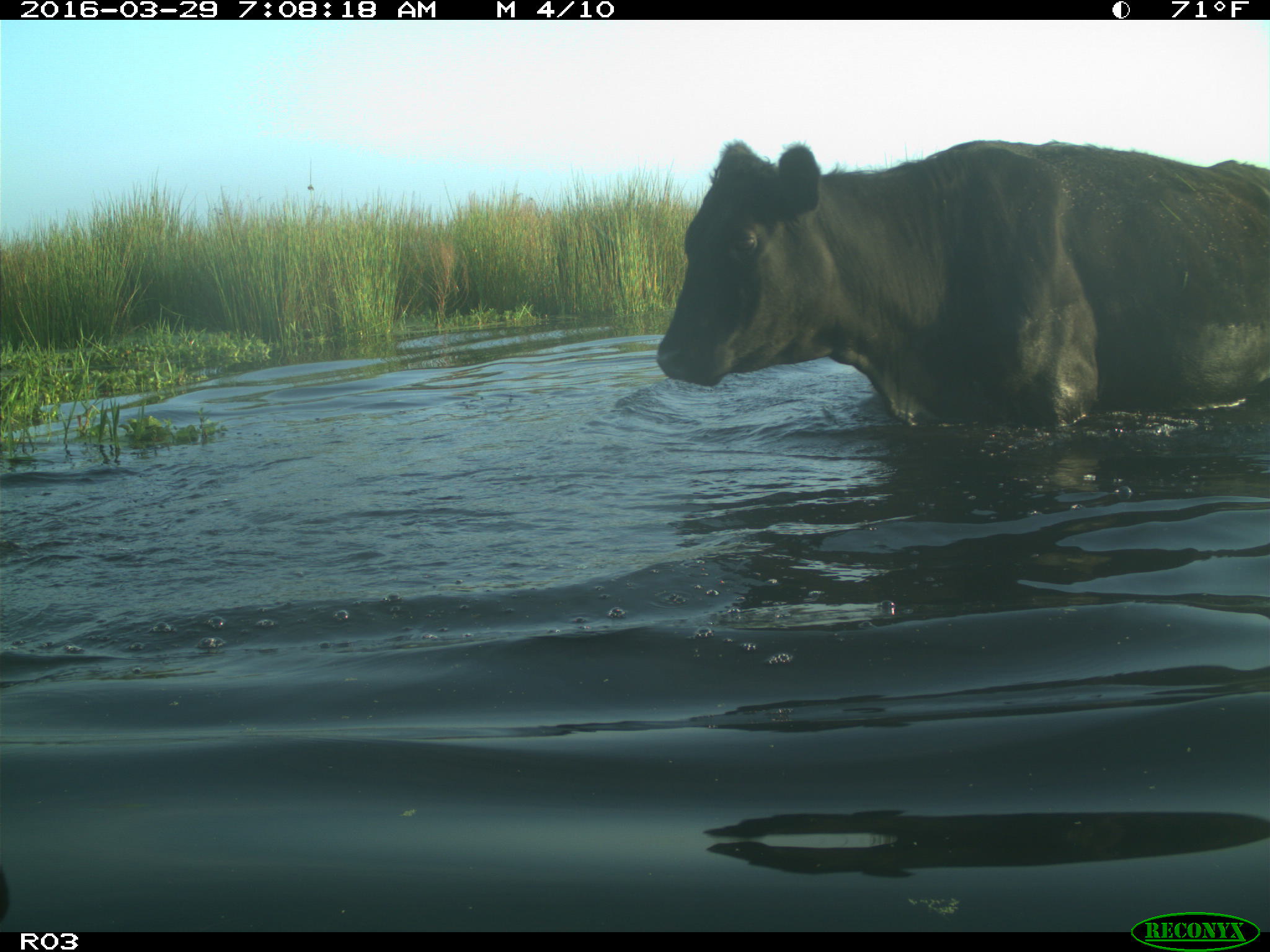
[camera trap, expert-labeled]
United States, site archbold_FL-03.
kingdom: Animalia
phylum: Chordata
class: Mammalia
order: Artiodactyla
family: Bovidae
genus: Bos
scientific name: Bos taurus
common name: domestic cow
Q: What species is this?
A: Bos taurus (domestic cow).